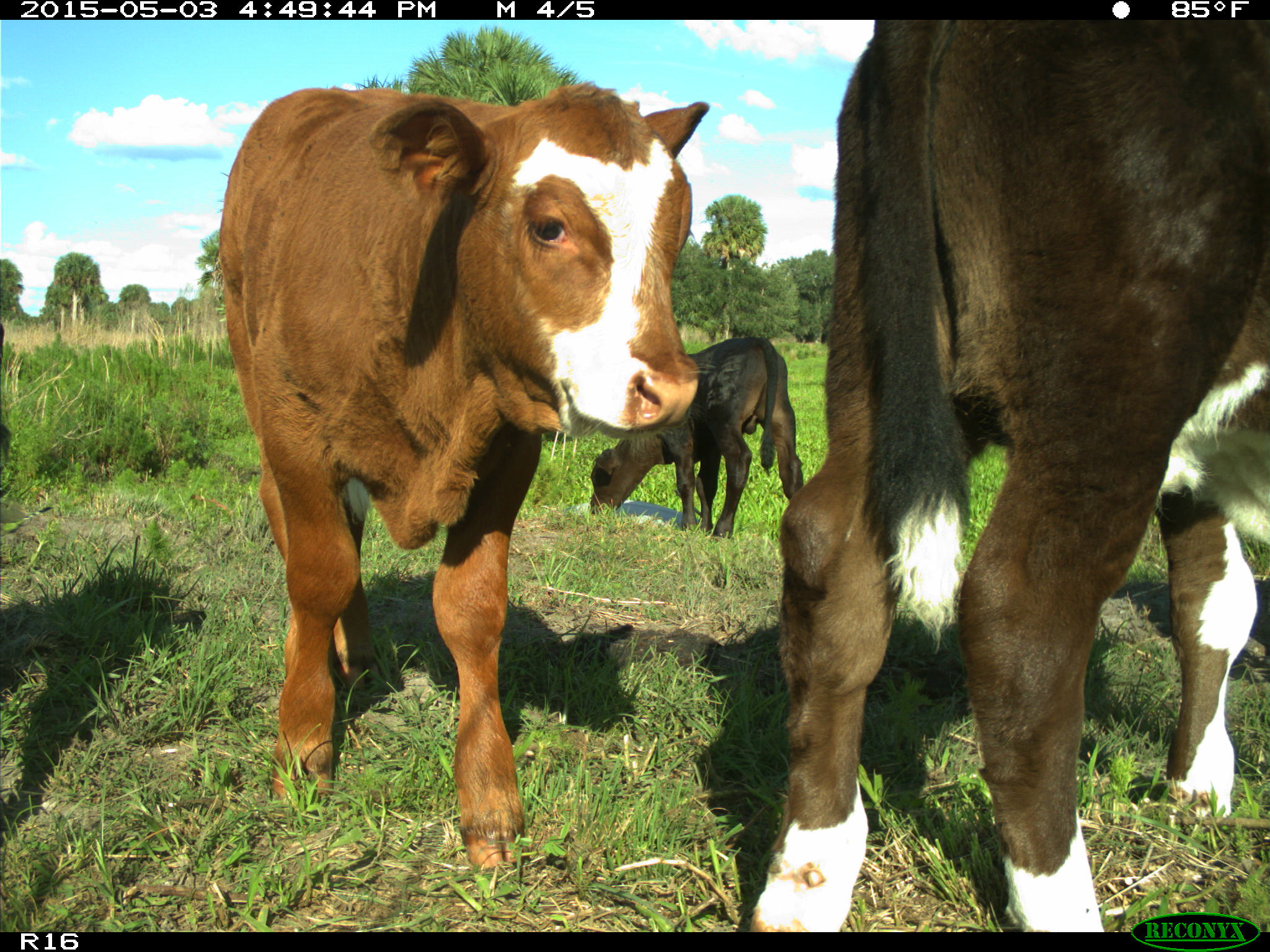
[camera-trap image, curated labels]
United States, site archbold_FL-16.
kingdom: Animalia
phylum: Chordata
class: Mammalia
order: Artiodactyla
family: Bovidae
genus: Bos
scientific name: Bos taurus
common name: domestic cow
Bos taurus (domestic cow).